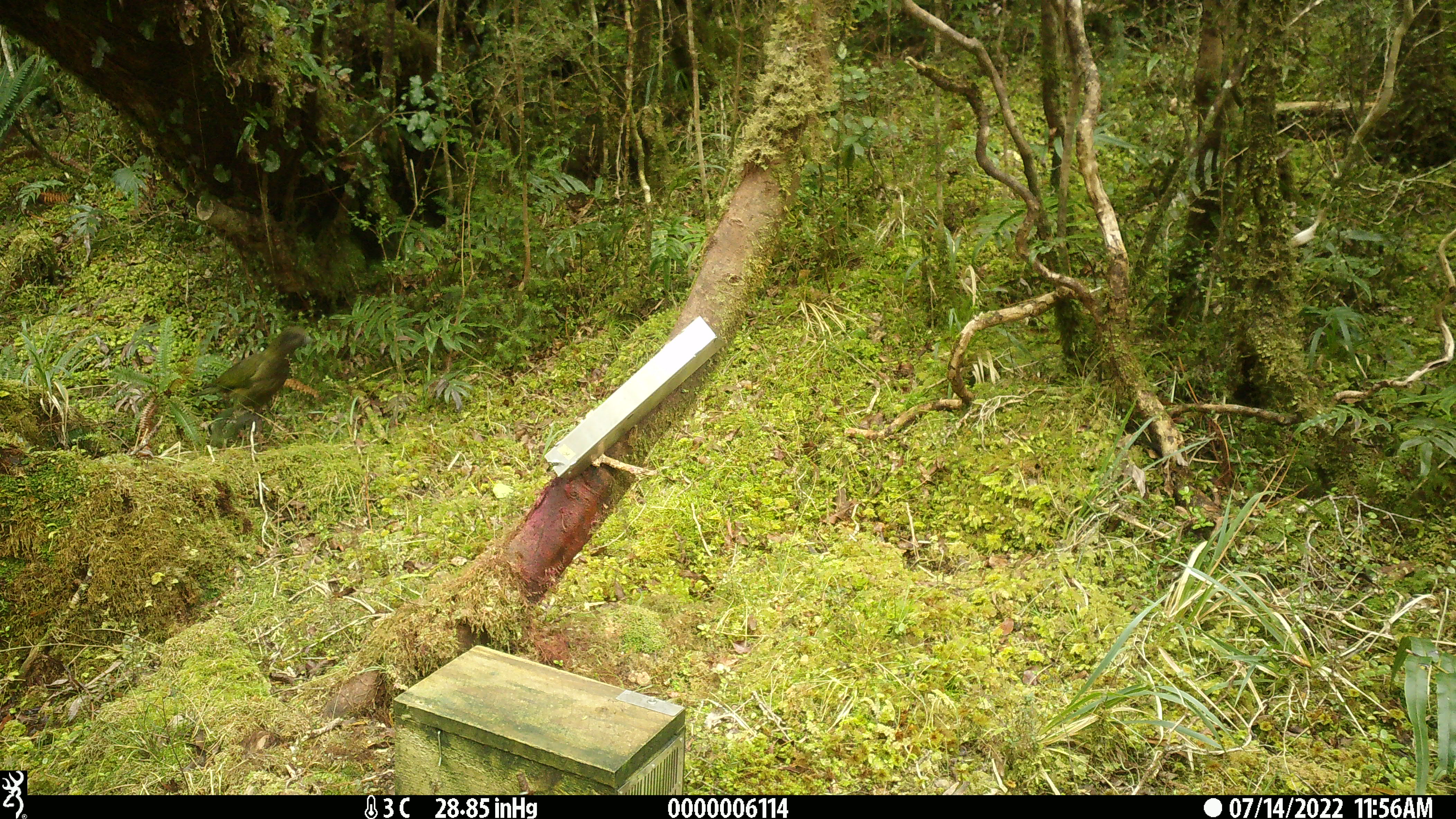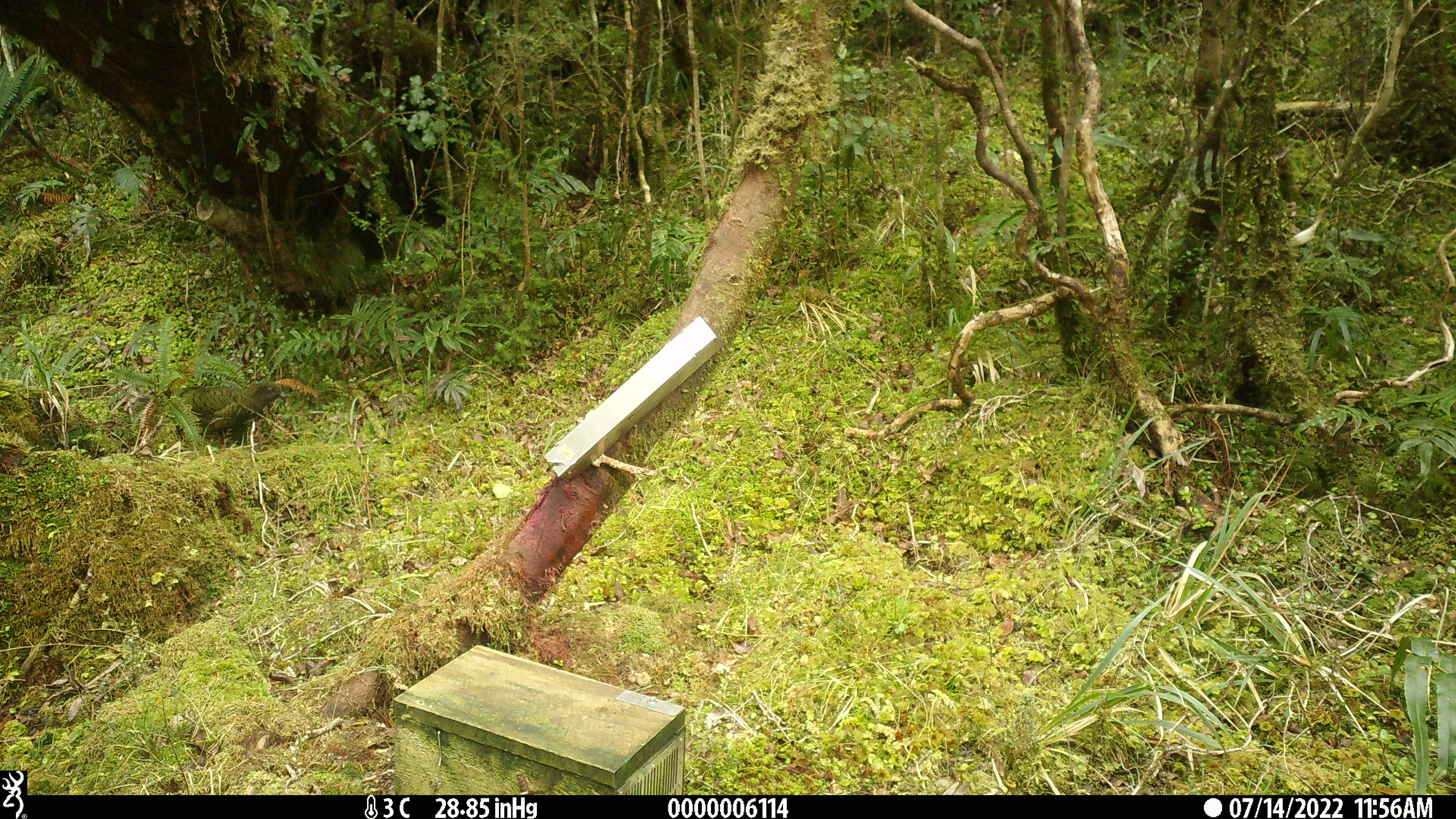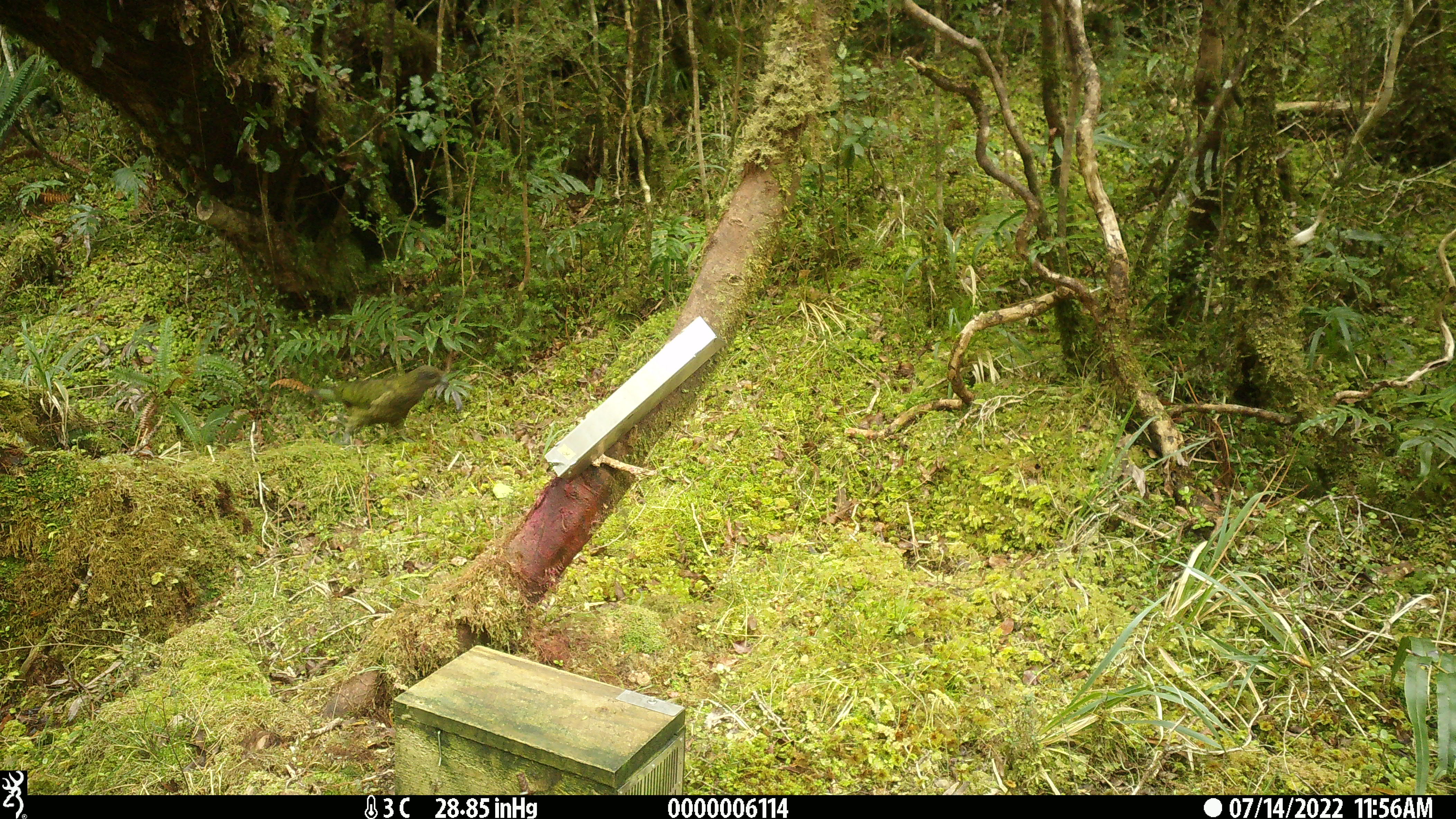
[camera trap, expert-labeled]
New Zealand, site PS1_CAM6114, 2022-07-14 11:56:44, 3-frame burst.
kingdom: Animalia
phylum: Chordata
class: Aves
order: Psittaciformes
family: Strigopidae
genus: Nestor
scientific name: Nestor notabilis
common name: kea